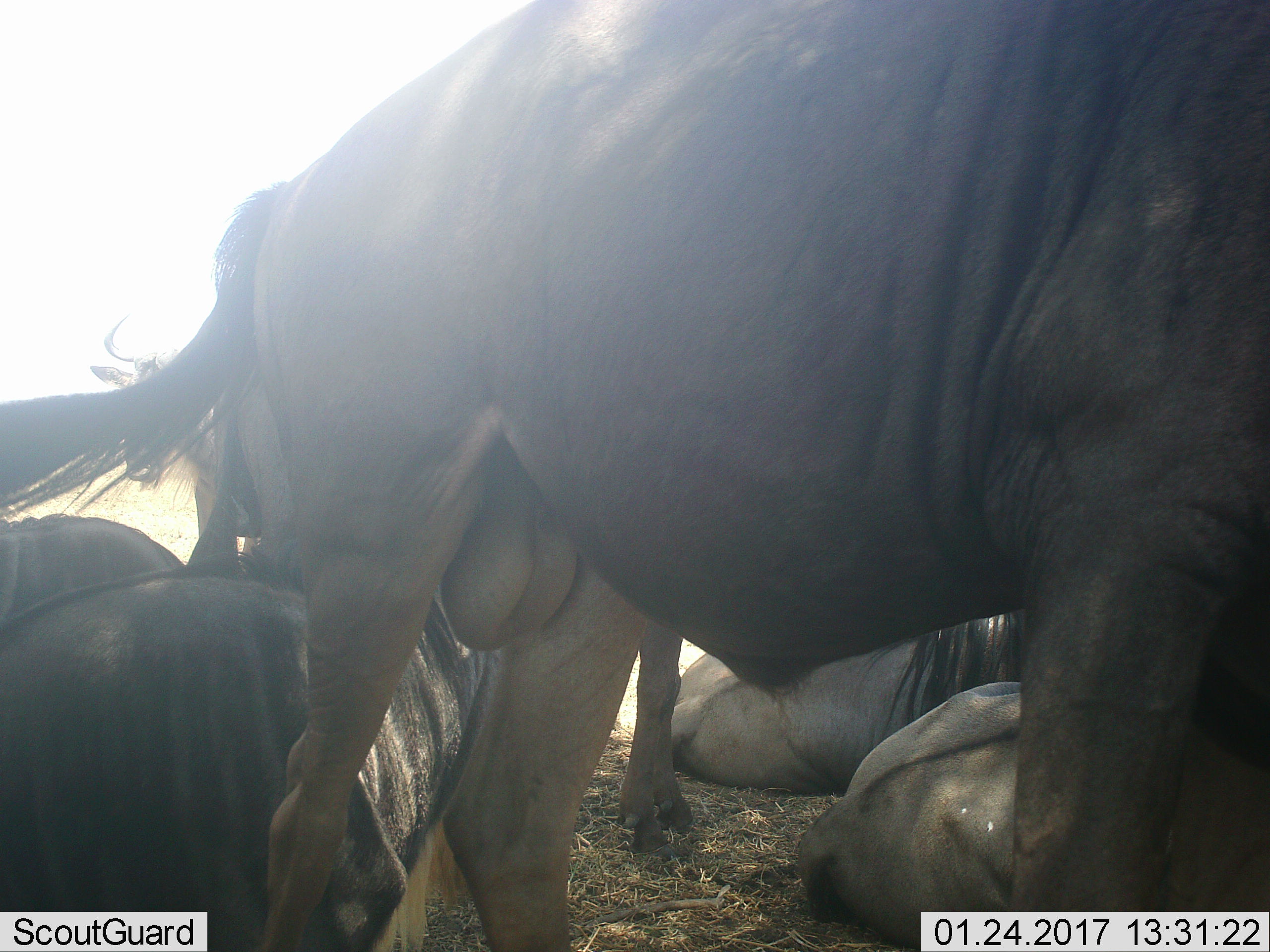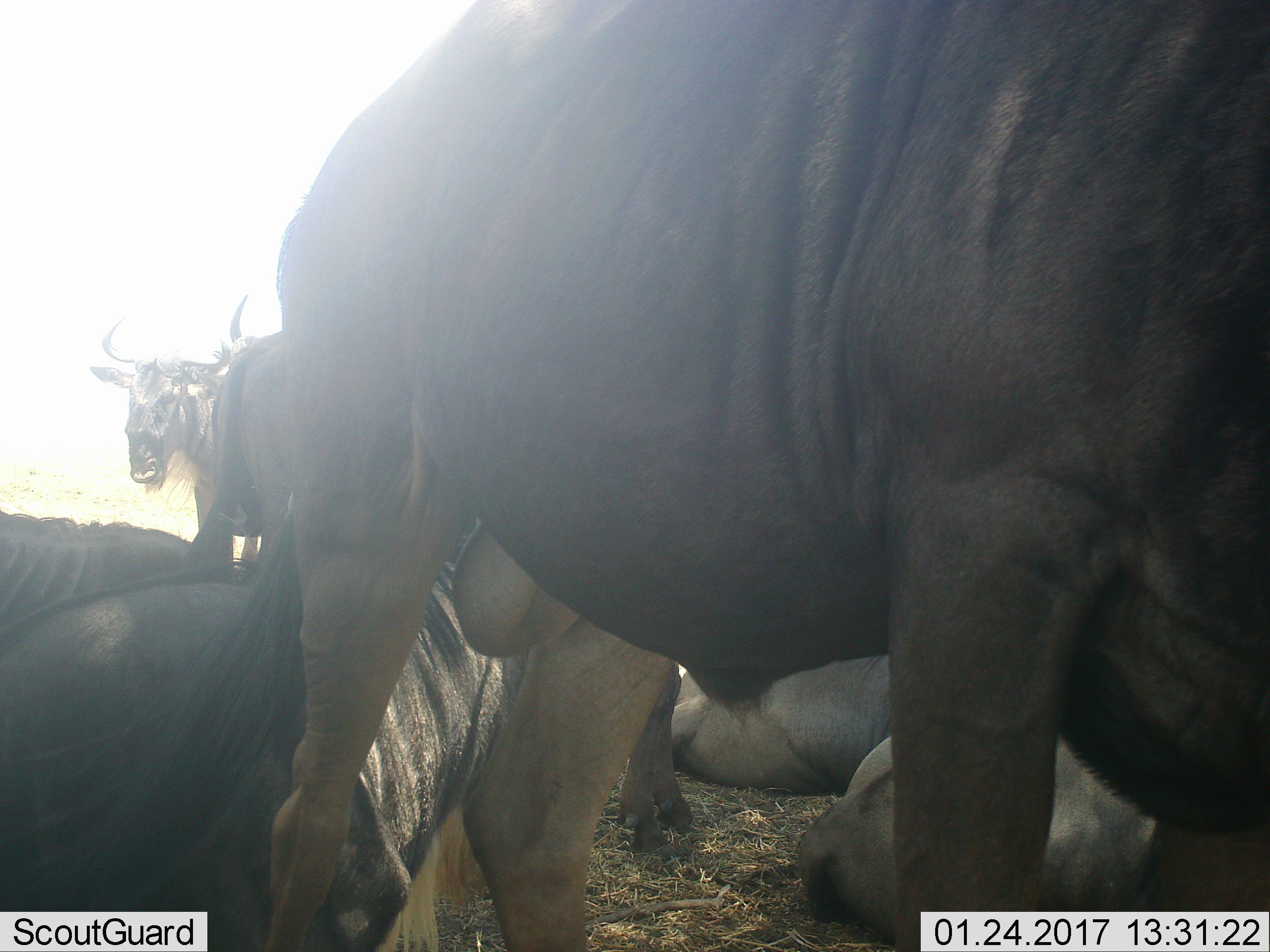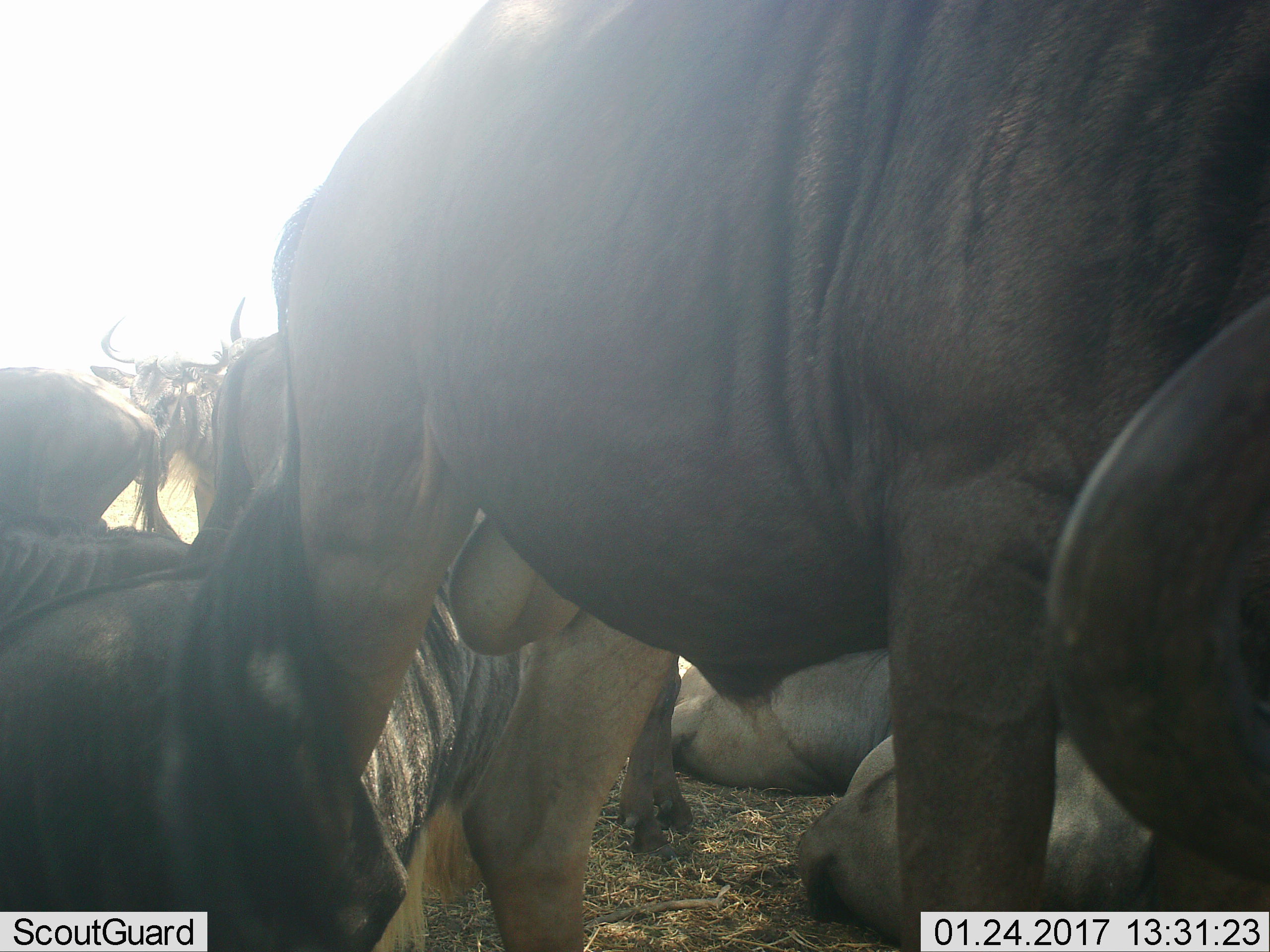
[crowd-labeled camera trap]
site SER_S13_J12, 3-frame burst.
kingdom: Animalia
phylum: Chordata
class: Mammalia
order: Artiodactyla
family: Bovidae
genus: Connochaetes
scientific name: Connochaetes taurinus taurinus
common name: blue wildebeest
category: wildebeestblue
Wildebeestblue (blue wildebeest) (Connochaetes taurinus taurinus), count 7. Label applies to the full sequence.